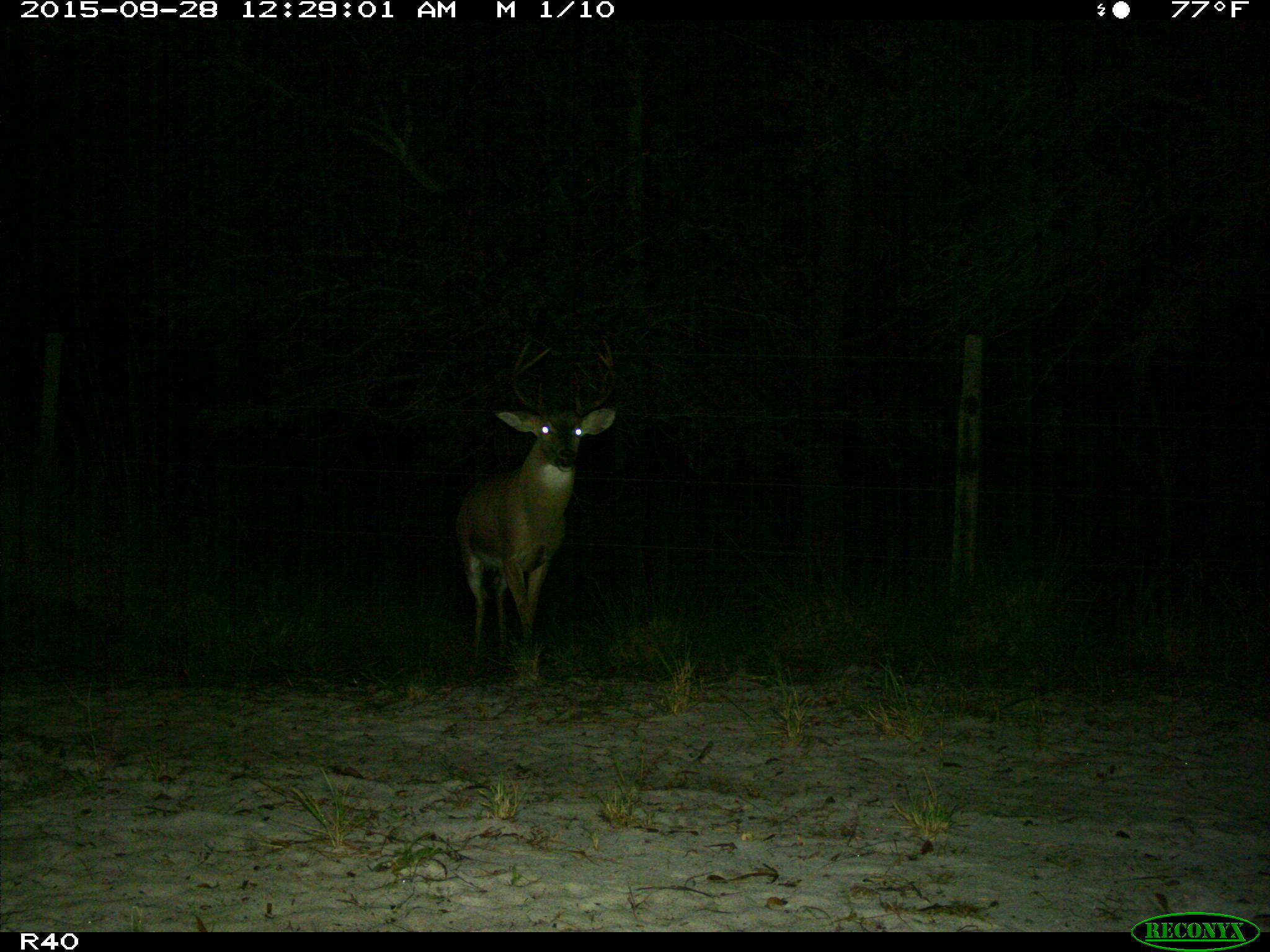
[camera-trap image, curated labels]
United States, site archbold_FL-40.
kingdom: Animalia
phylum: Chordata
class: Mammalia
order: Artiodactyla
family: Cervidae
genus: Odocoileus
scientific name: Odocoileus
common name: deer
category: unidentified deer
Unidentified deer (deer) (Odocoileus).